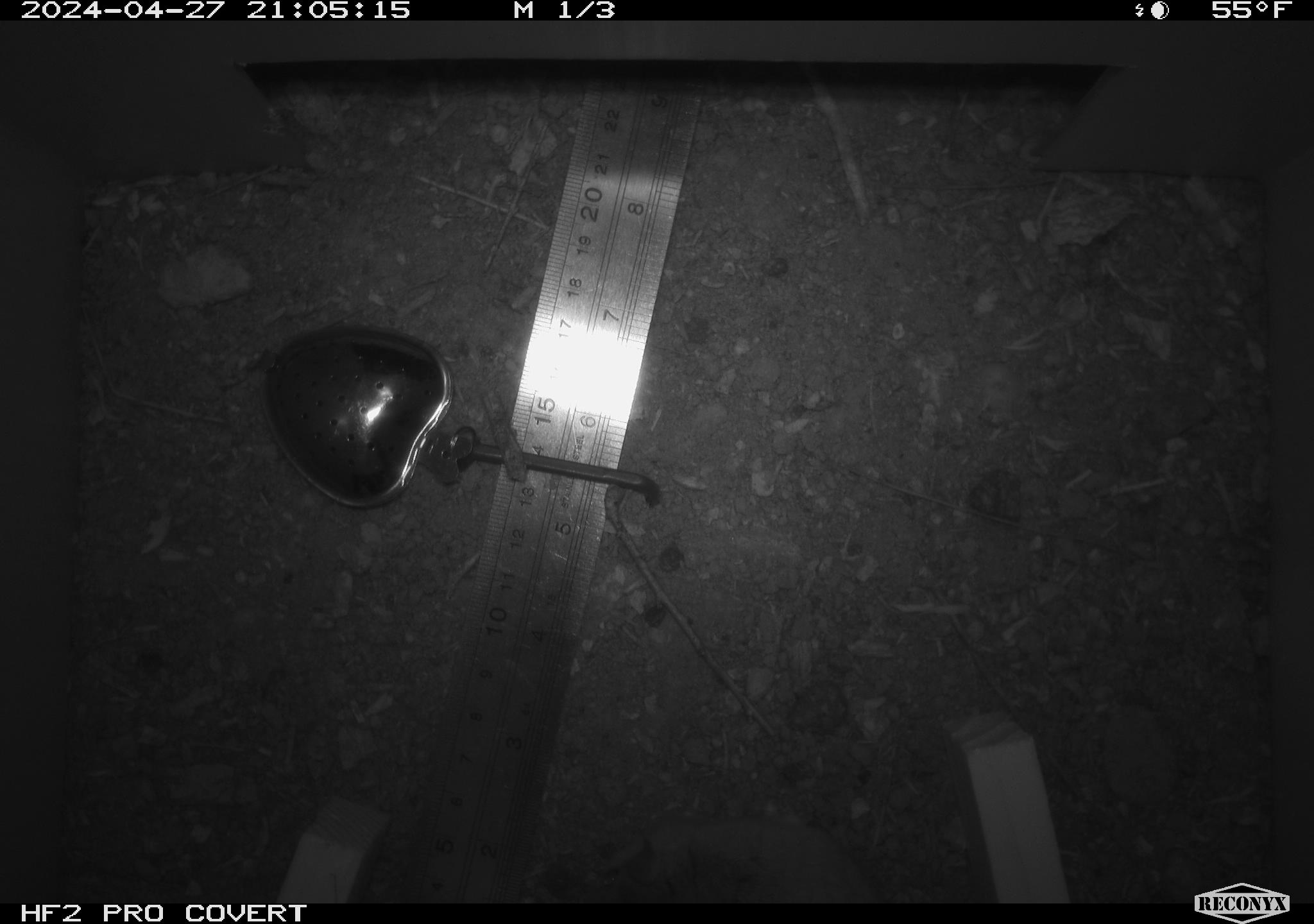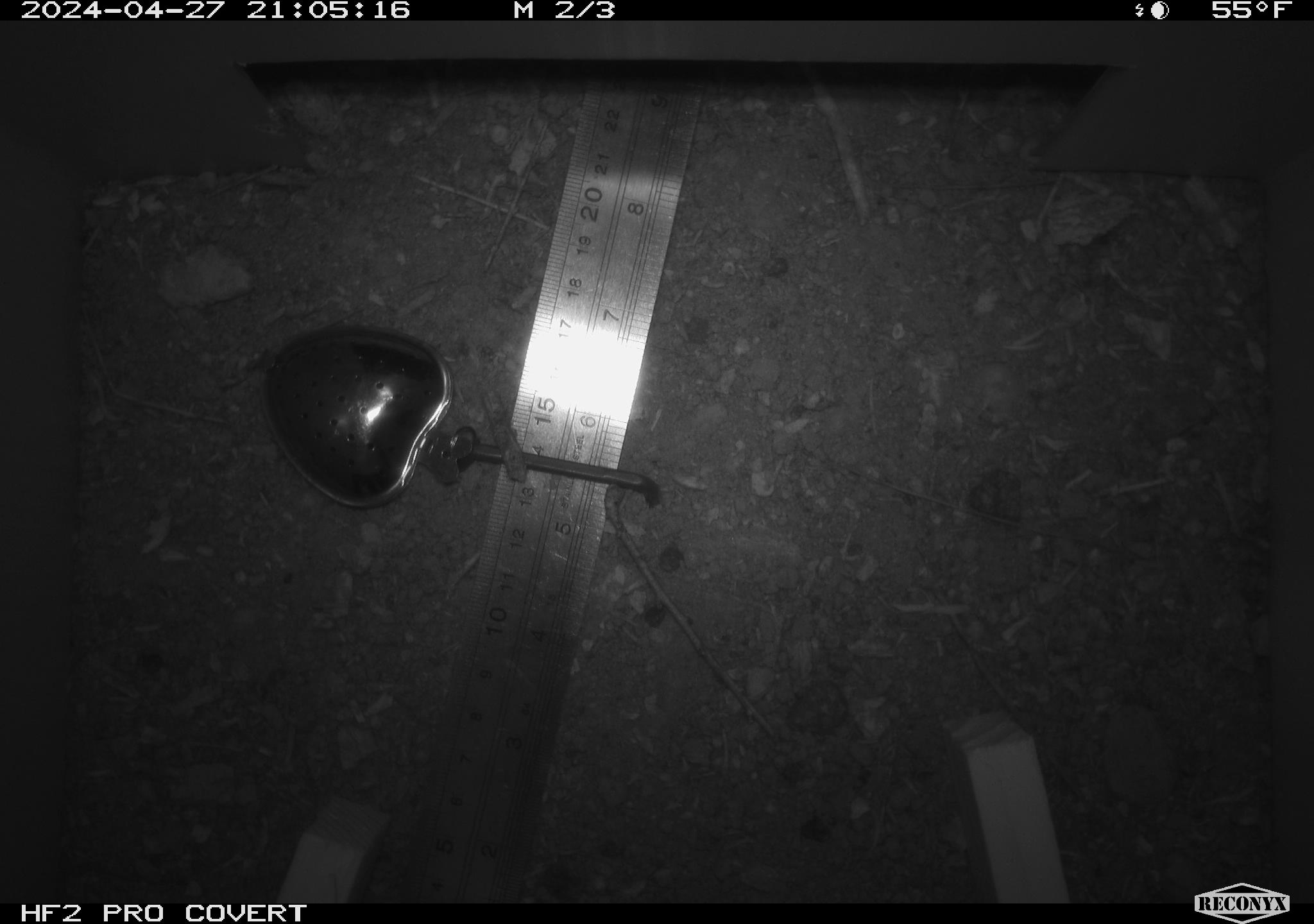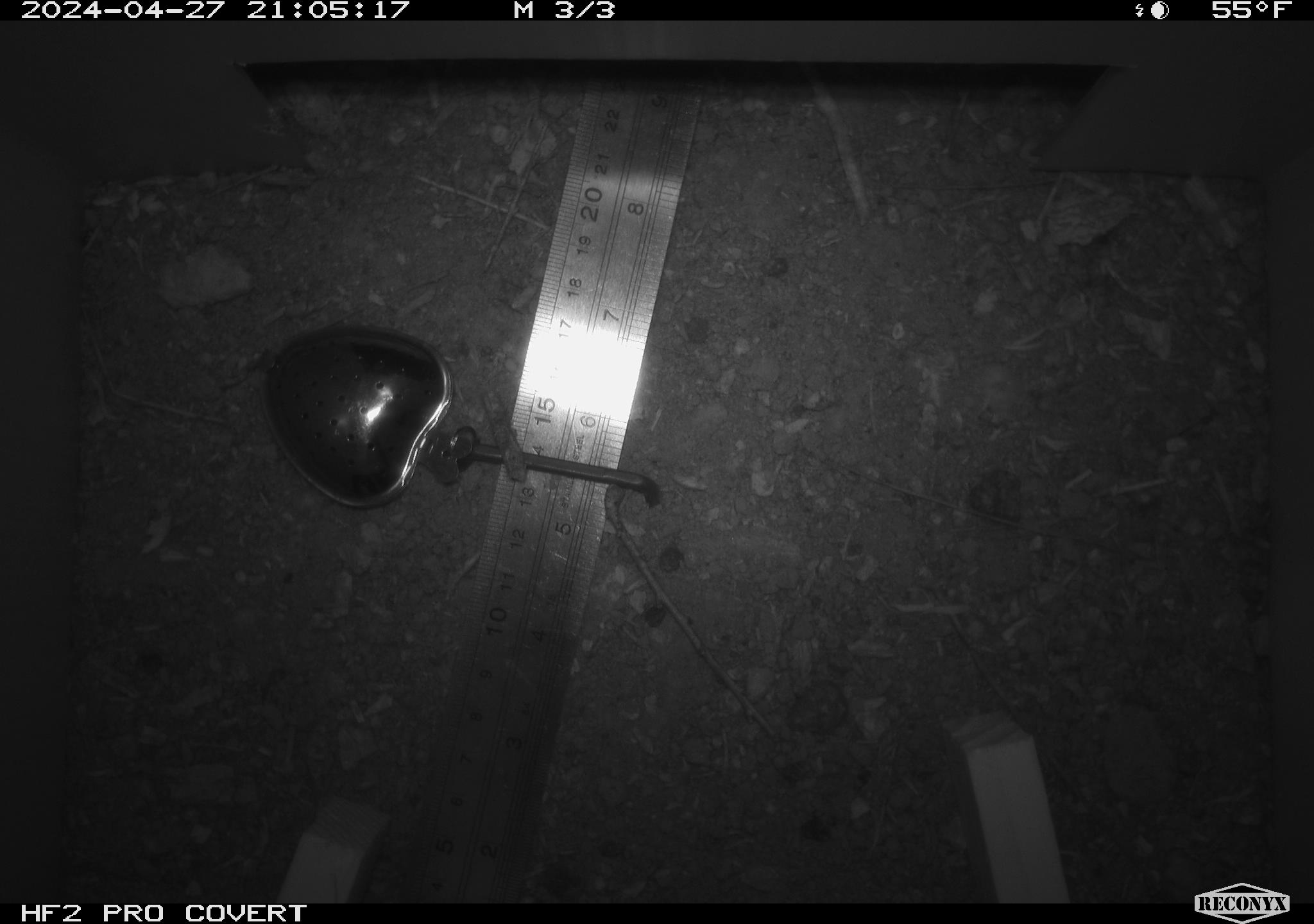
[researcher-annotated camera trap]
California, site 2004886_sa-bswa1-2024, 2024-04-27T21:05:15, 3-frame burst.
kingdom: Animalia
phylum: Chordata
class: Mammalia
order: Rodentia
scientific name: Rodentia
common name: mouse species